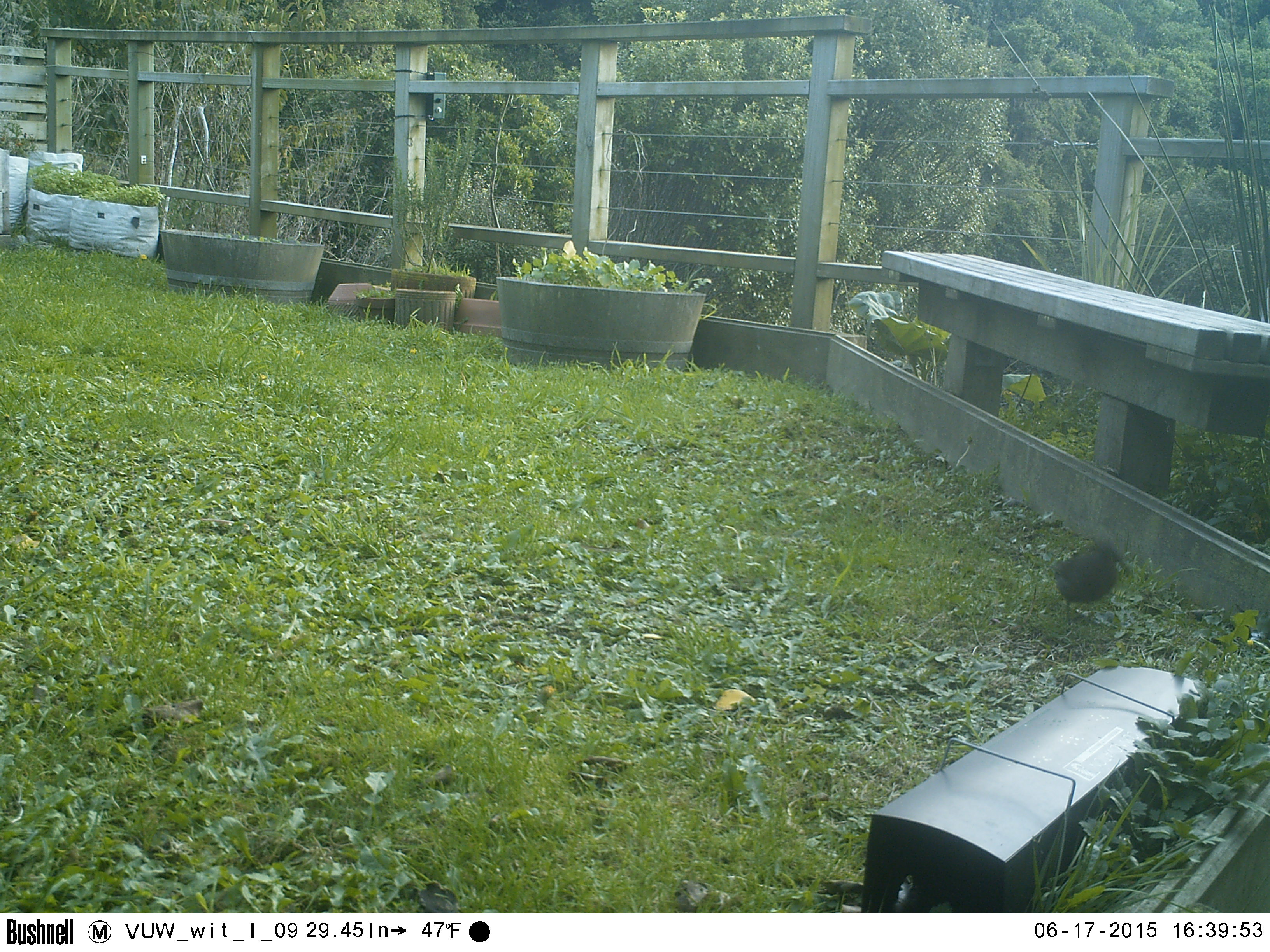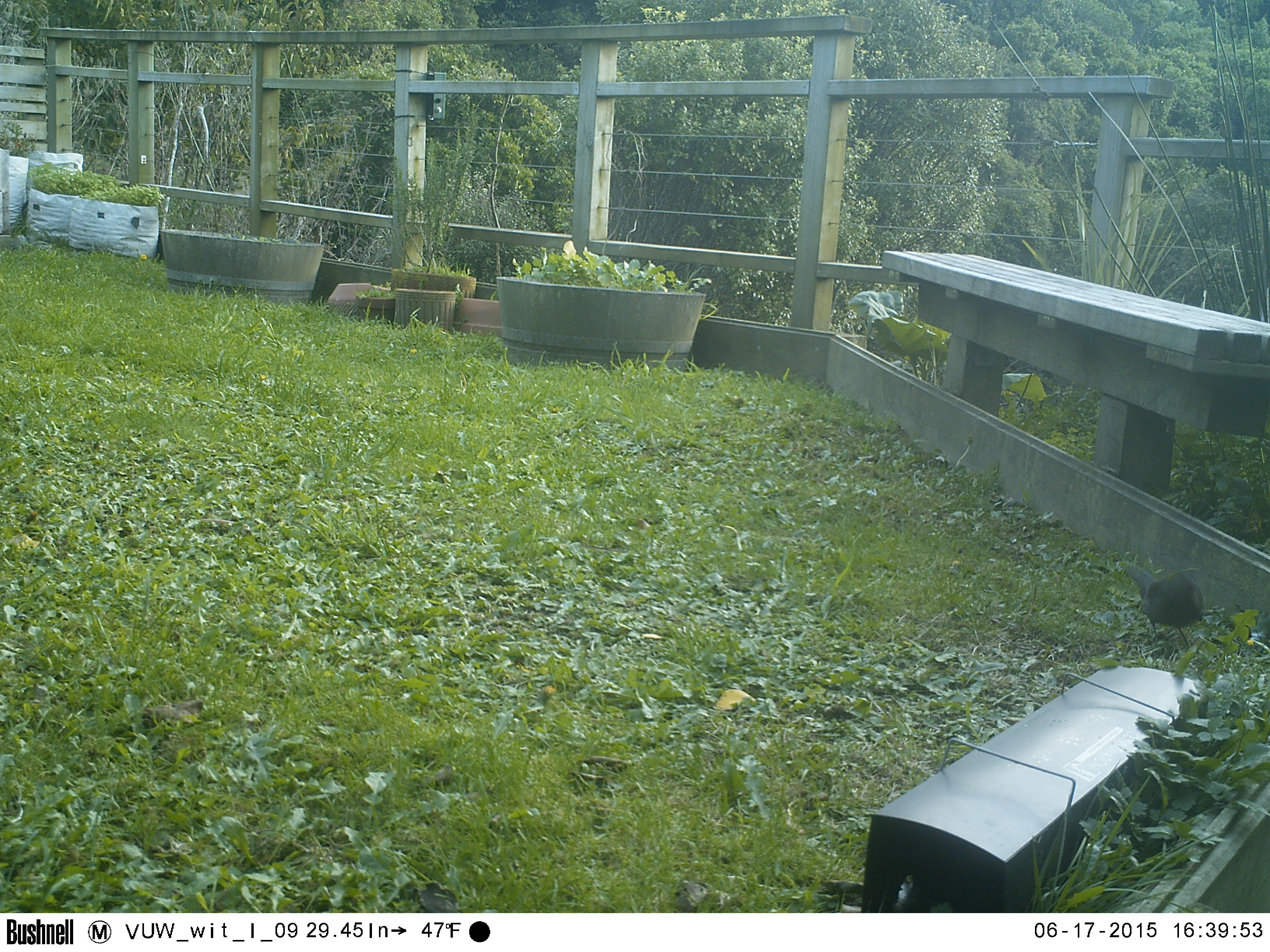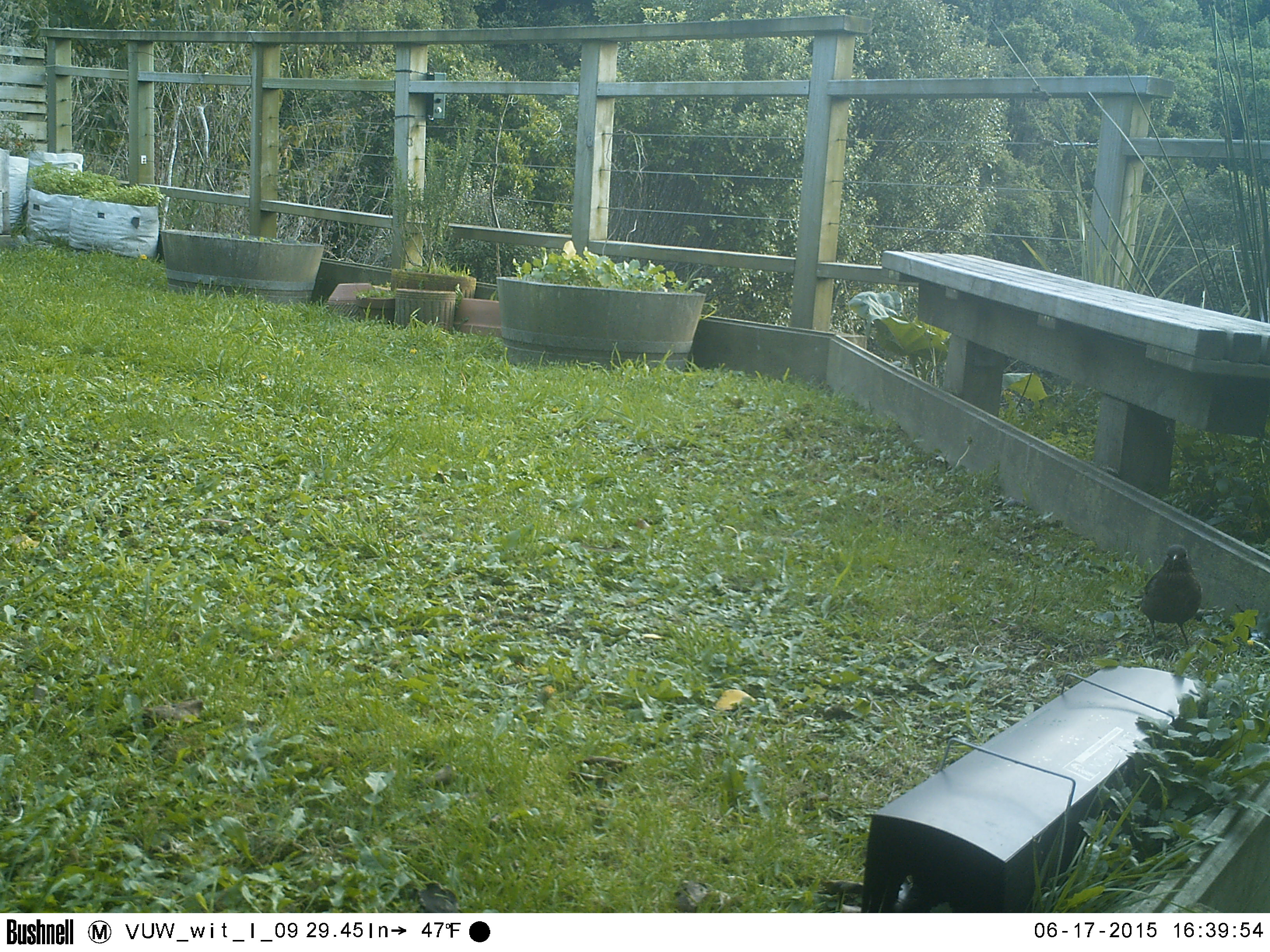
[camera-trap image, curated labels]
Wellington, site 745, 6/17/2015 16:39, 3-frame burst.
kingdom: Animalia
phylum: Chordata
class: Aves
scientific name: Aves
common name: bird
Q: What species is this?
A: Bird (Aves).